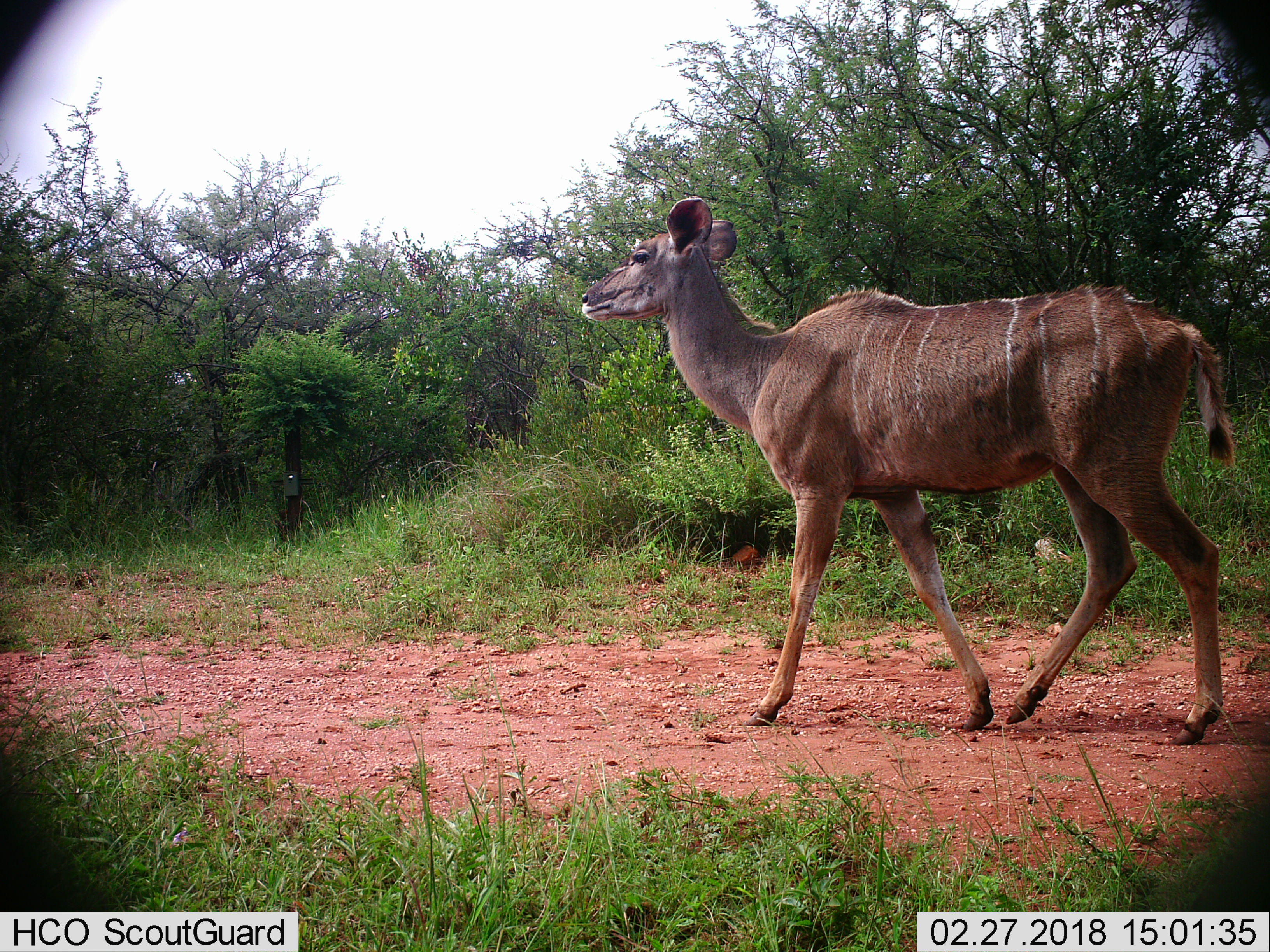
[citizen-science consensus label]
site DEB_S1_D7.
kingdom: Animalia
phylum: Chordata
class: Mammalia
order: Artiodactyla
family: Bovidae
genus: Tragelaphus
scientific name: Tragelaphus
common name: kudu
Kudu (Tragelaphus), count 1. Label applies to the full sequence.